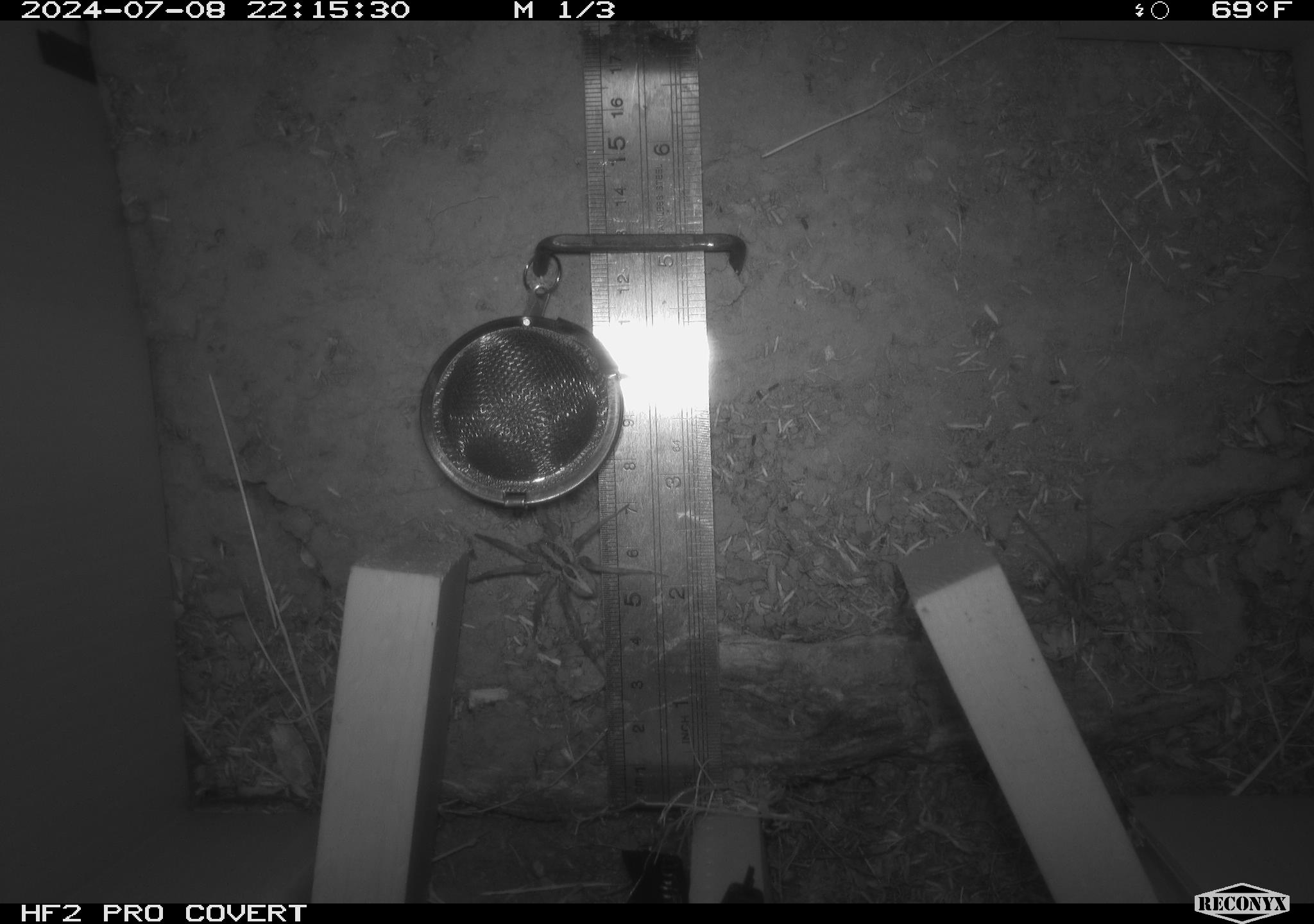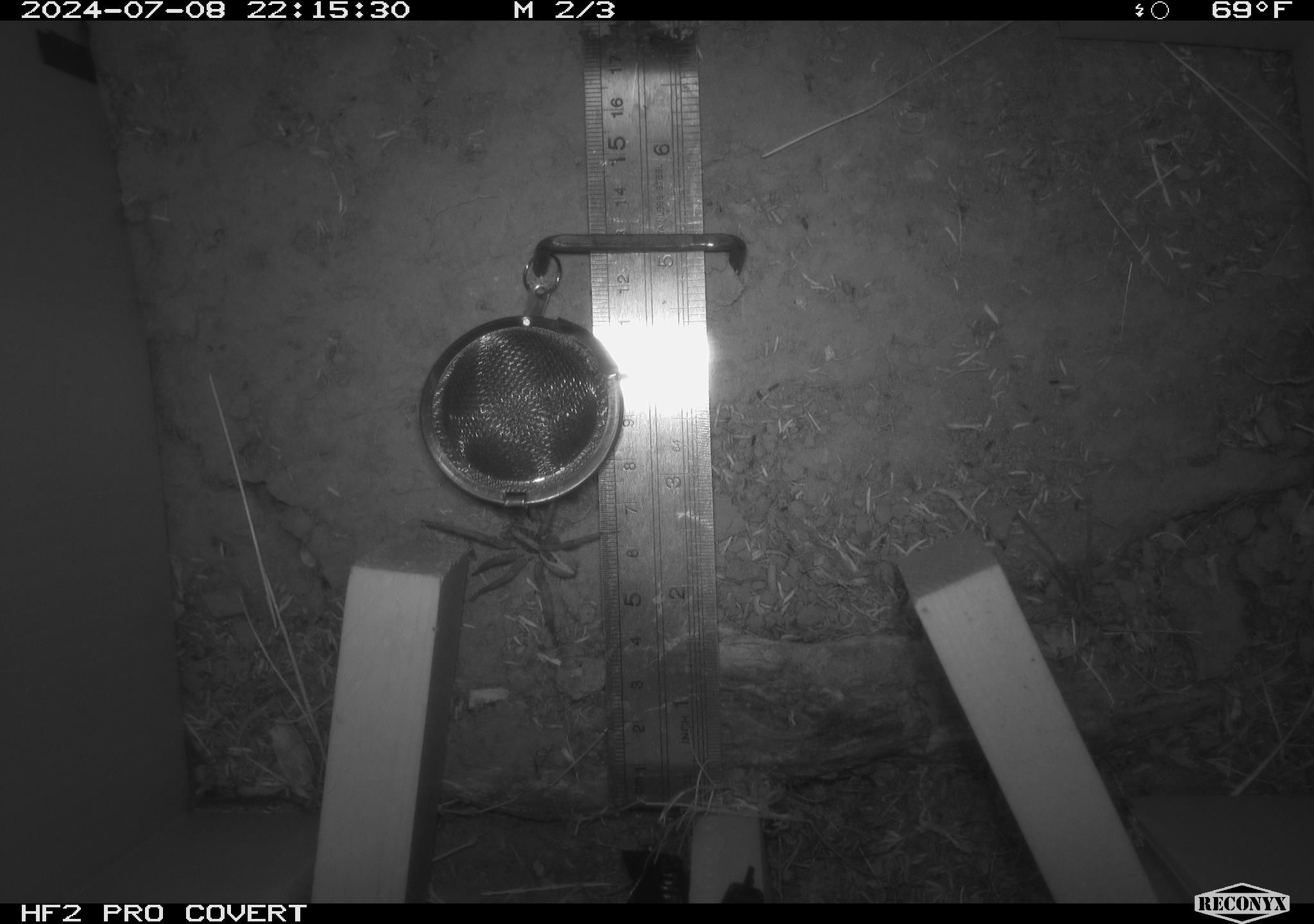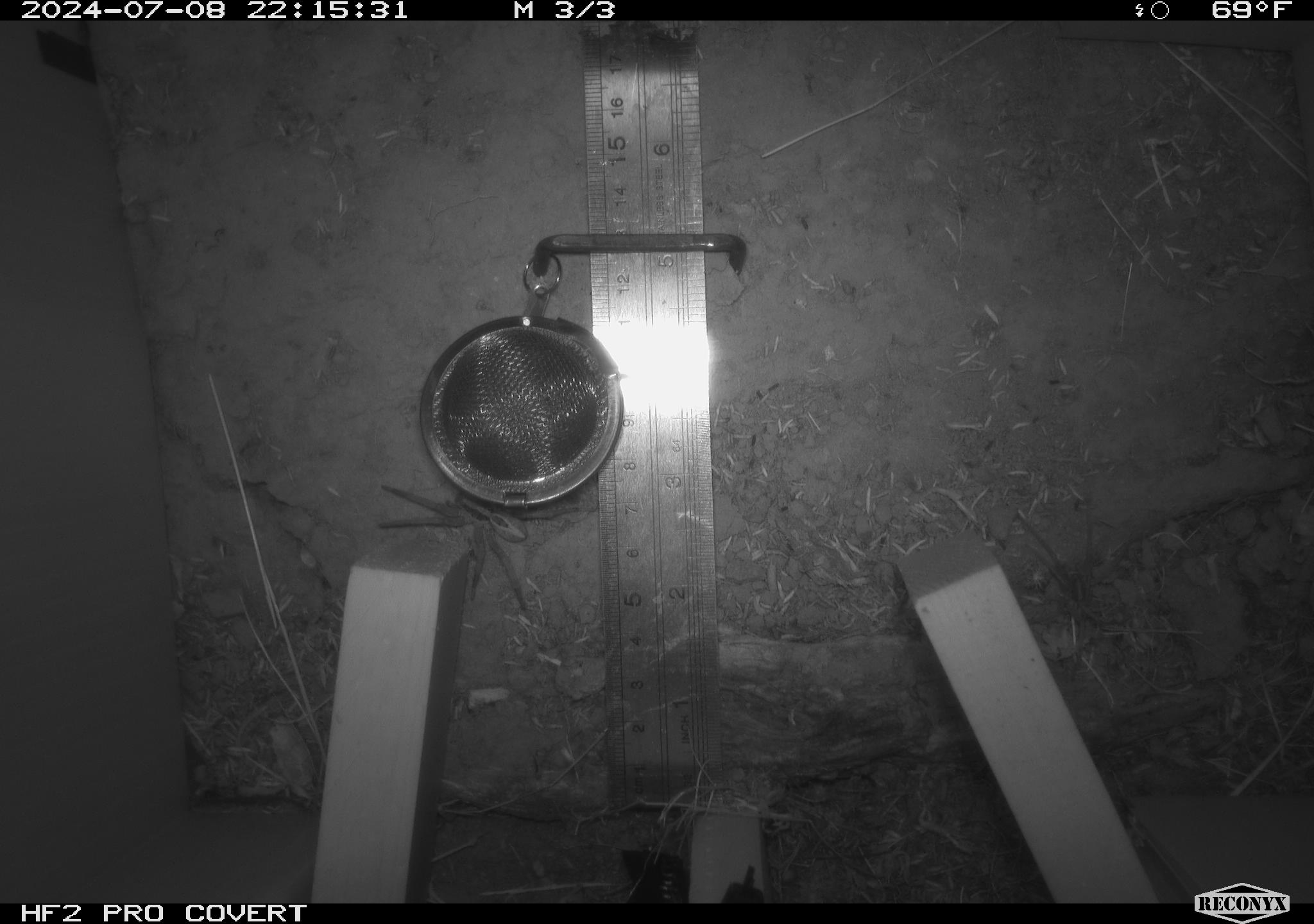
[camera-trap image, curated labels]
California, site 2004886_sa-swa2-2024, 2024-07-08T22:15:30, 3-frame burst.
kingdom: Animalia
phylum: Arthropoda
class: Arachnida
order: Araneae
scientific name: Araneae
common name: spider